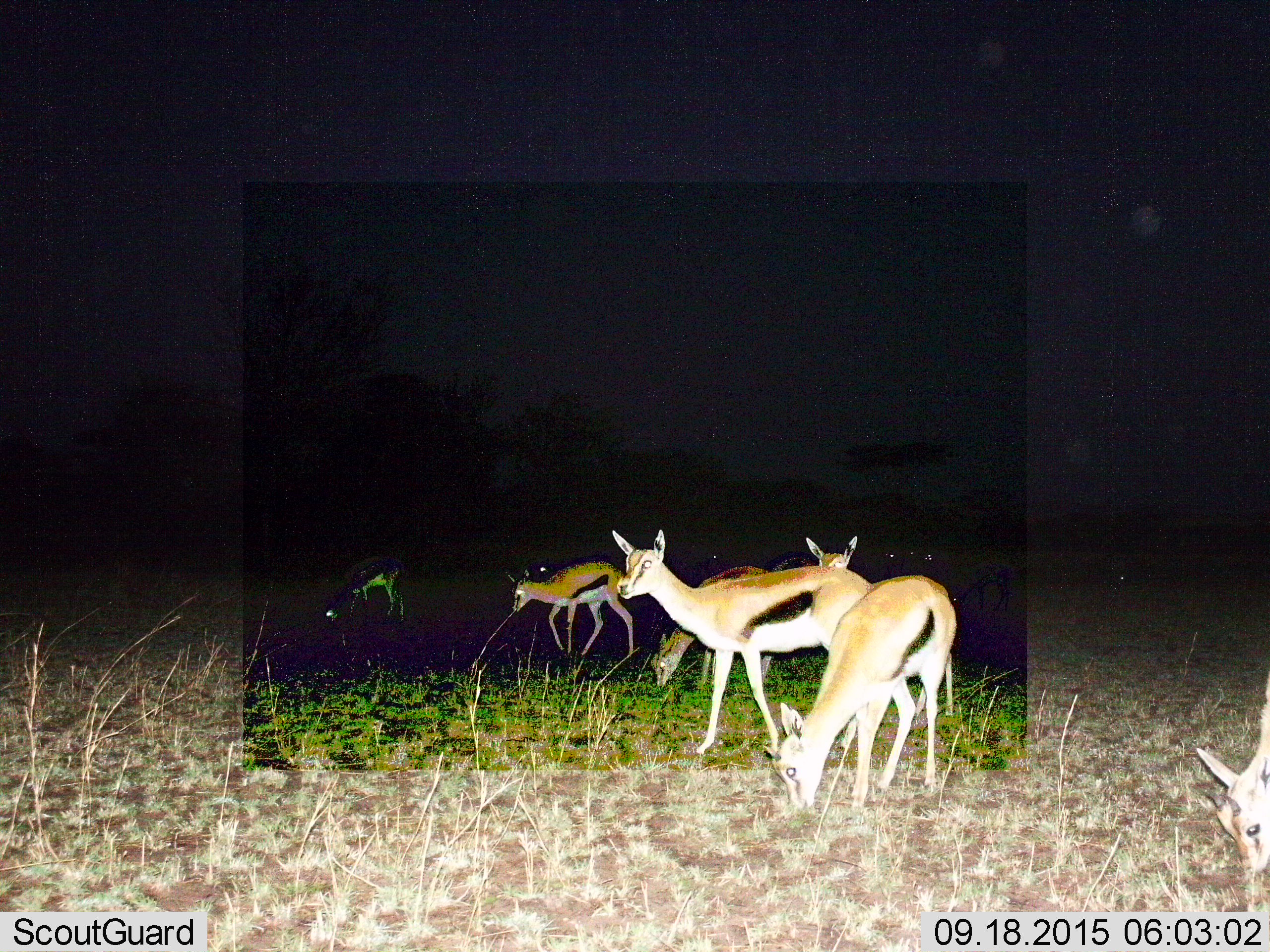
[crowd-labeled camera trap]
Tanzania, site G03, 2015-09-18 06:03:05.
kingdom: Animalia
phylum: Chordata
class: Mammalia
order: Artiodactyla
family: Bovidae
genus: Eudorcas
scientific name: Eudorcas thomsonii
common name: thomson's gazelle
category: gazellethomsons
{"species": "gazellethomsons (thomson's gazelle) (Eudorcas thomsonii)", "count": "8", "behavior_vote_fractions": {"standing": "70%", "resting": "0%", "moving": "20%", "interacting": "0%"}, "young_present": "15%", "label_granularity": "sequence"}